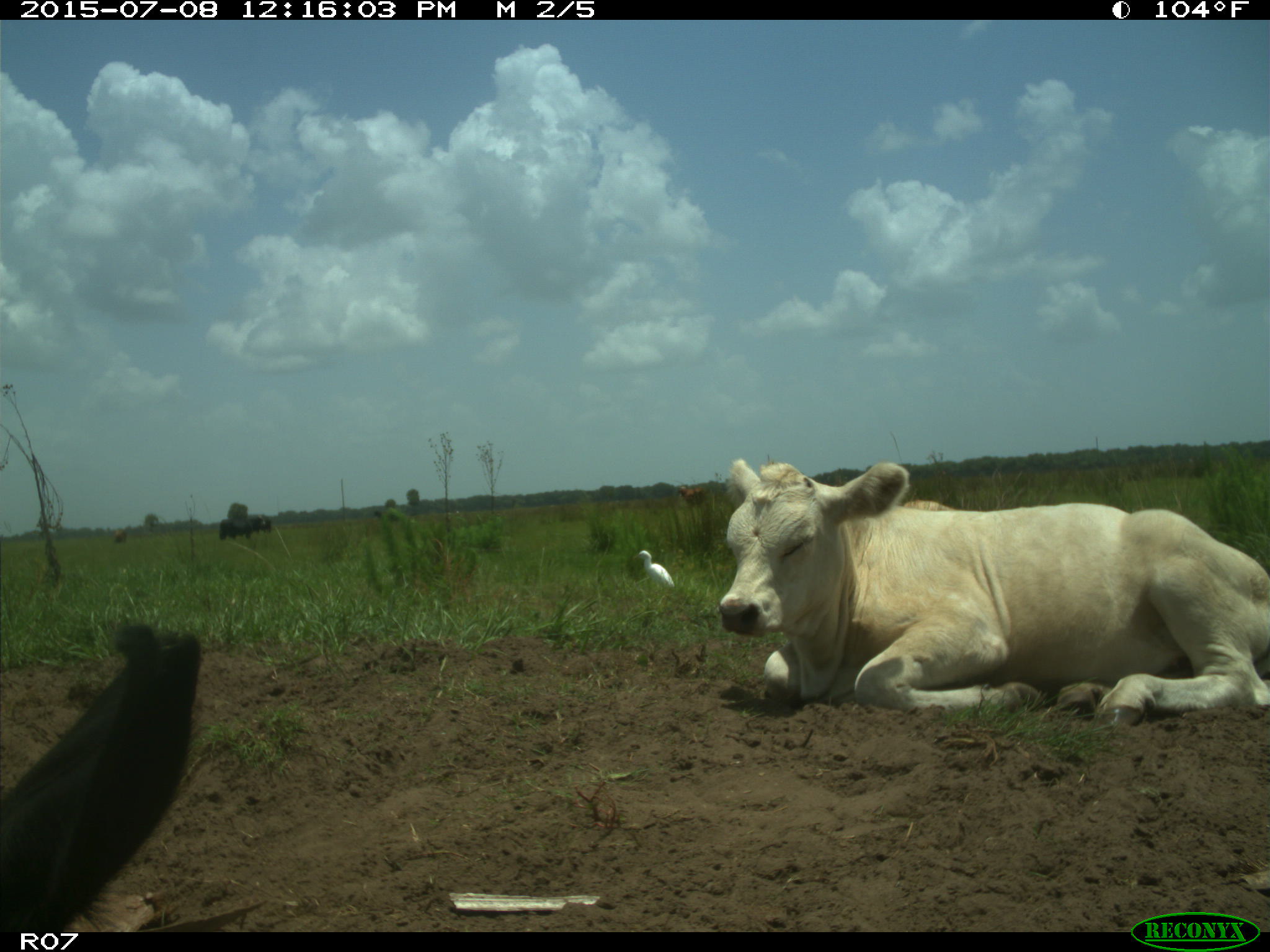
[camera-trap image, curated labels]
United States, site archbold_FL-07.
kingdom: Animalia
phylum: Chordata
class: Mammalia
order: Artiodactyla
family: Bovidae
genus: Bos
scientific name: Bos taurus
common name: domestic cow